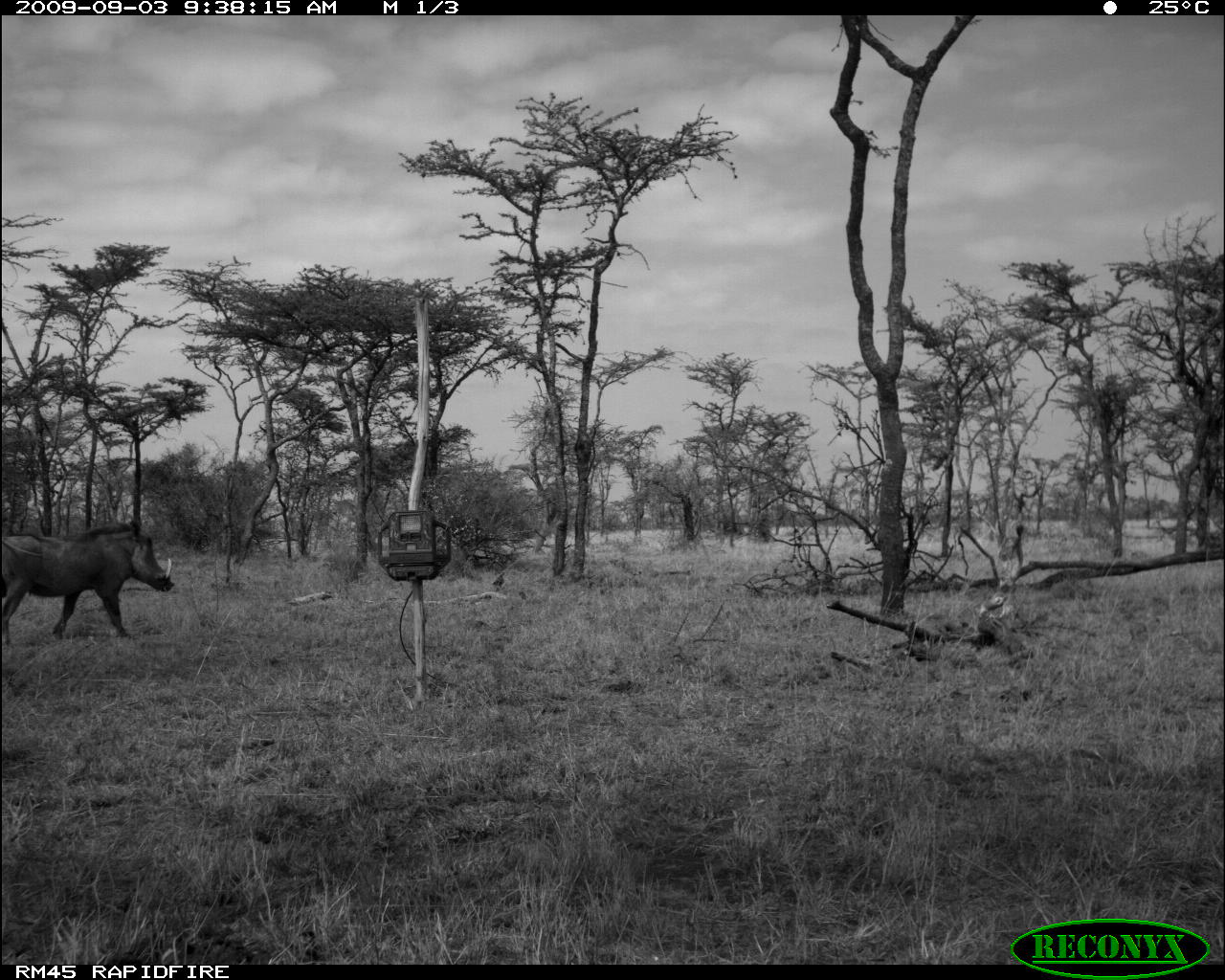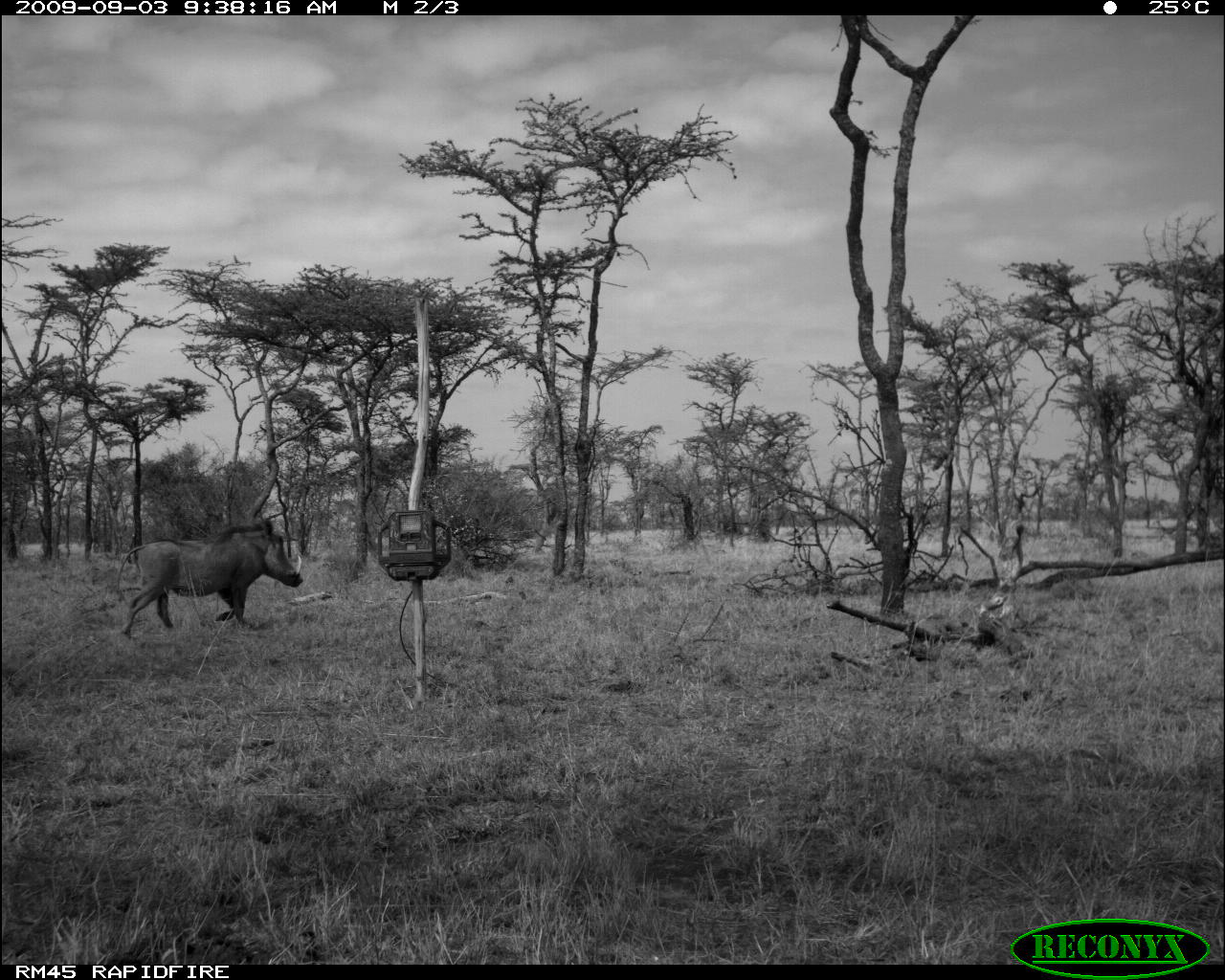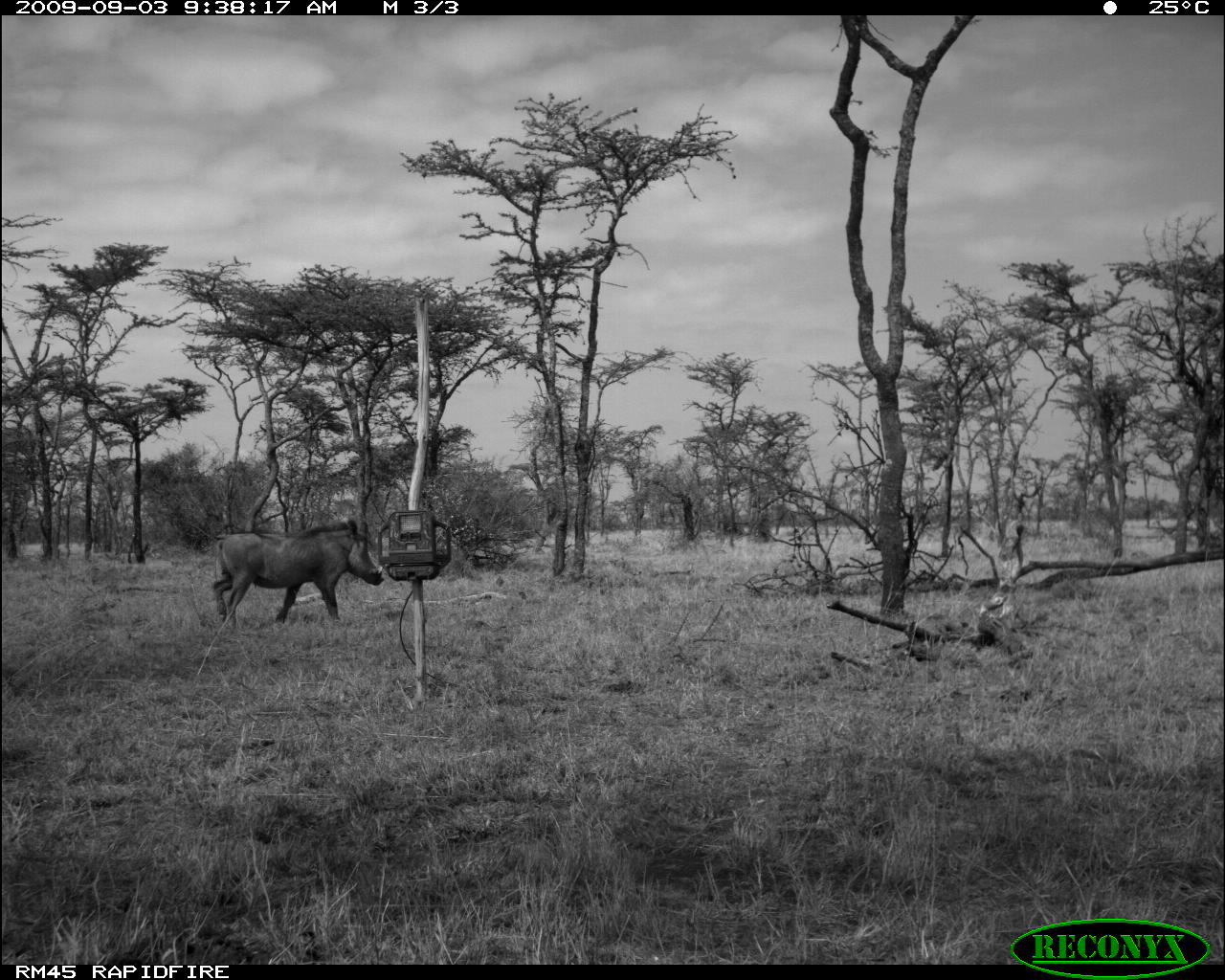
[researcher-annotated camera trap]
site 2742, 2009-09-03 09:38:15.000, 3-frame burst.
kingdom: Animalia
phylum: Chordata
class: Mammalia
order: Artiodactyla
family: Suidae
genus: Phacochoerus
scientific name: Phacochoerus africanus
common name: common warthog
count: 1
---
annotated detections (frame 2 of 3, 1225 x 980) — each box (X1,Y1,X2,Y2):
phacochoerus africanus: (116,517,305,643)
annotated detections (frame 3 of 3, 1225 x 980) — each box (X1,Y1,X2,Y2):
phacochoerus africanus: (211,517,385,631)